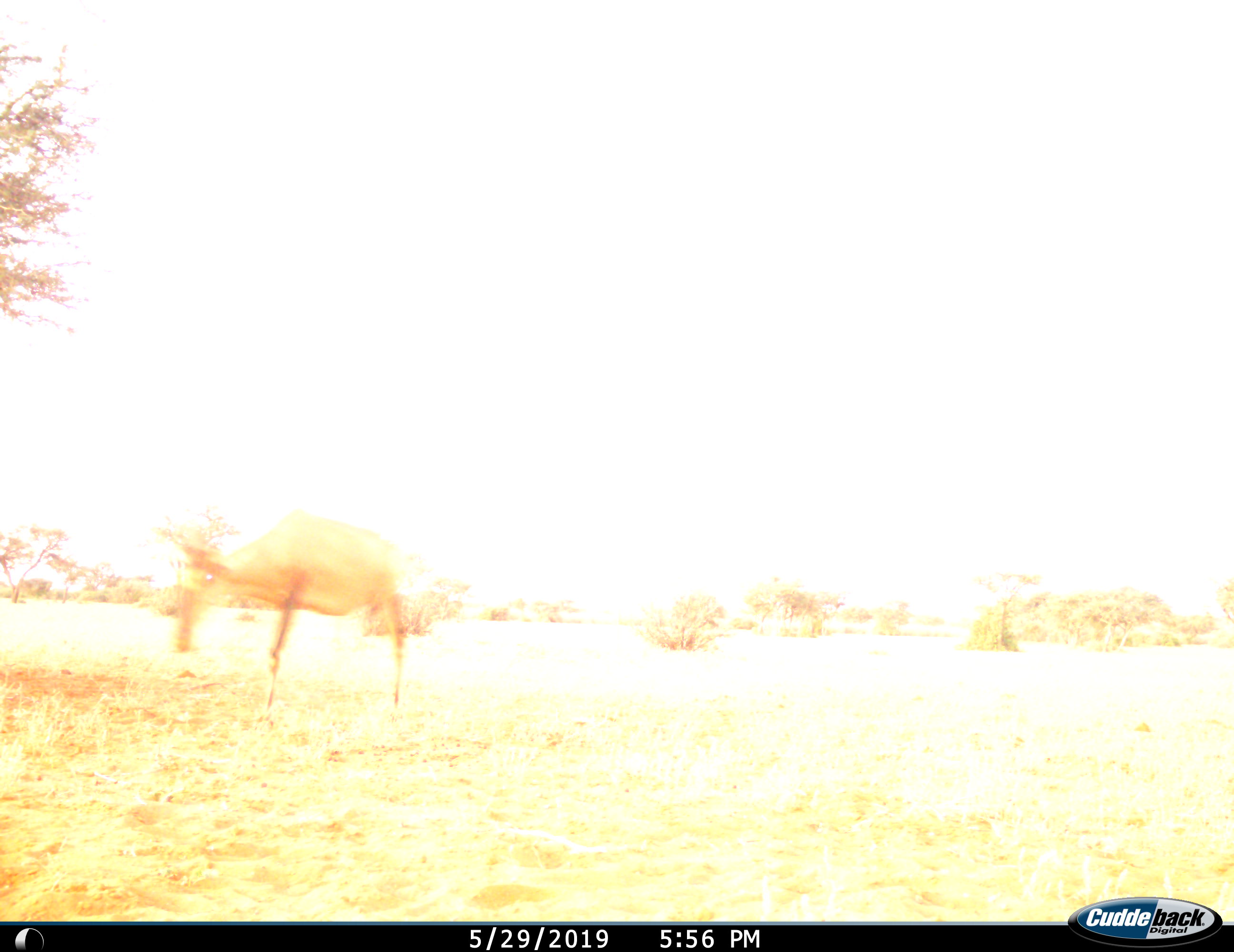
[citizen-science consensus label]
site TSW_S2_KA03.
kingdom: Animalia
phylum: Chordata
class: Mammalia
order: Artiodactyla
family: Bovidae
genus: Alcelaphus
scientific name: Alcelaphus buselaphus caama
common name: red hartebeest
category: hartebeestred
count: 1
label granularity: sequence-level